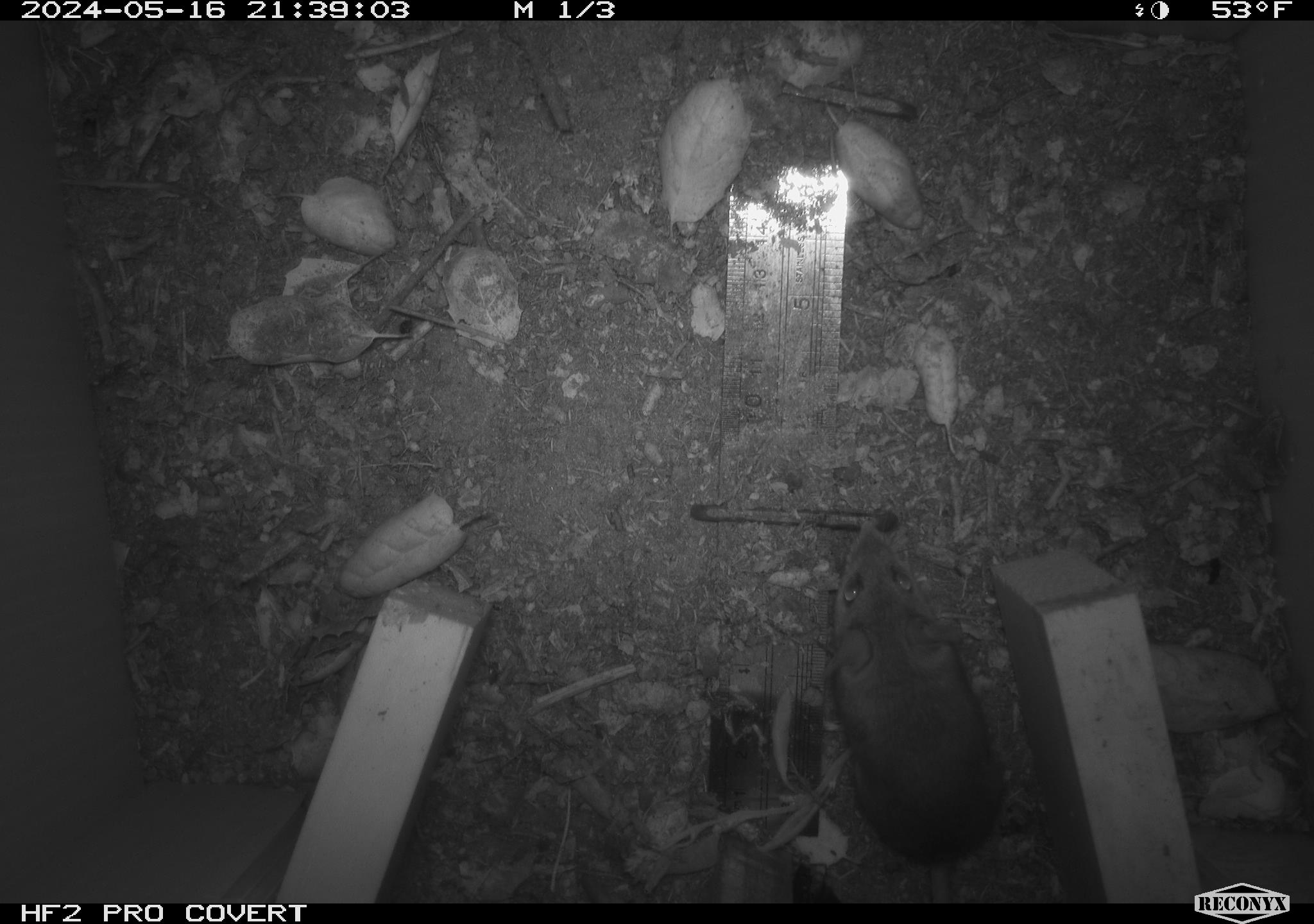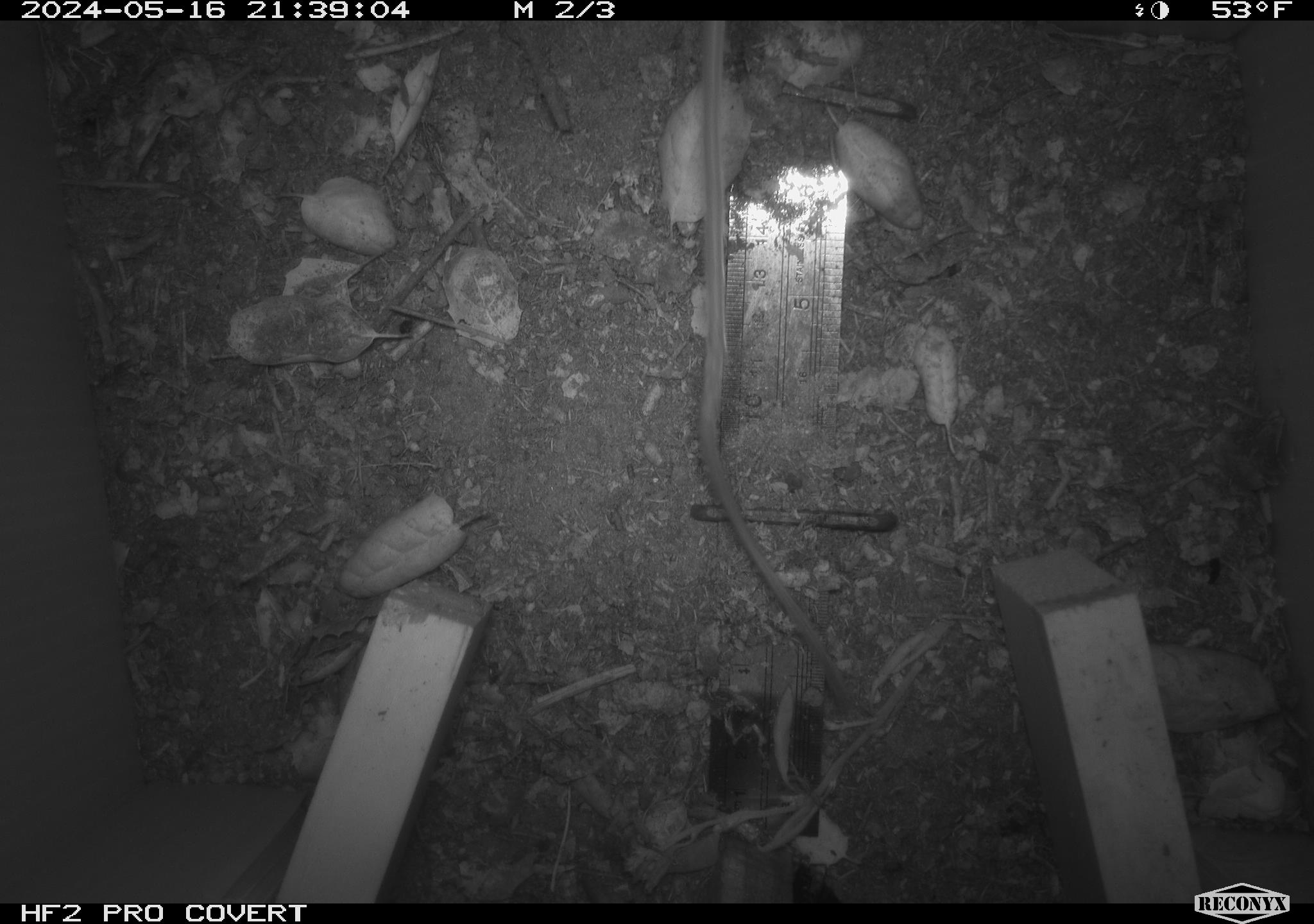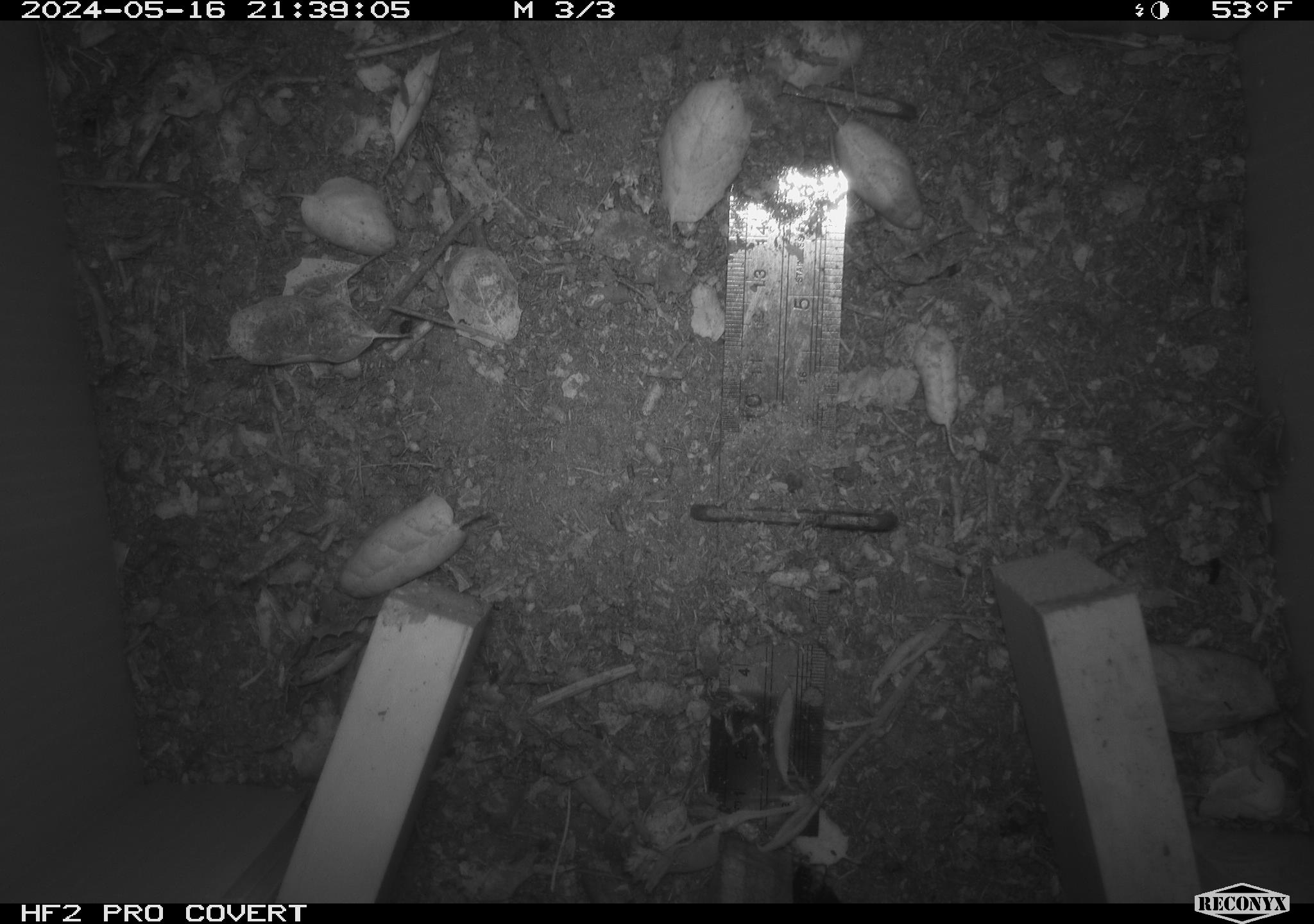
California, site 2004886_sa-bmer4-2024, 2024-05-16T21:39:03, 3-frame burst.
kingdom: Animalia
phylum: Chordata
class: Mammalia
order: Rodentia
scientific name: Rodentia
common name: mouse species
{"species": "mouse species (Rodentia)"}